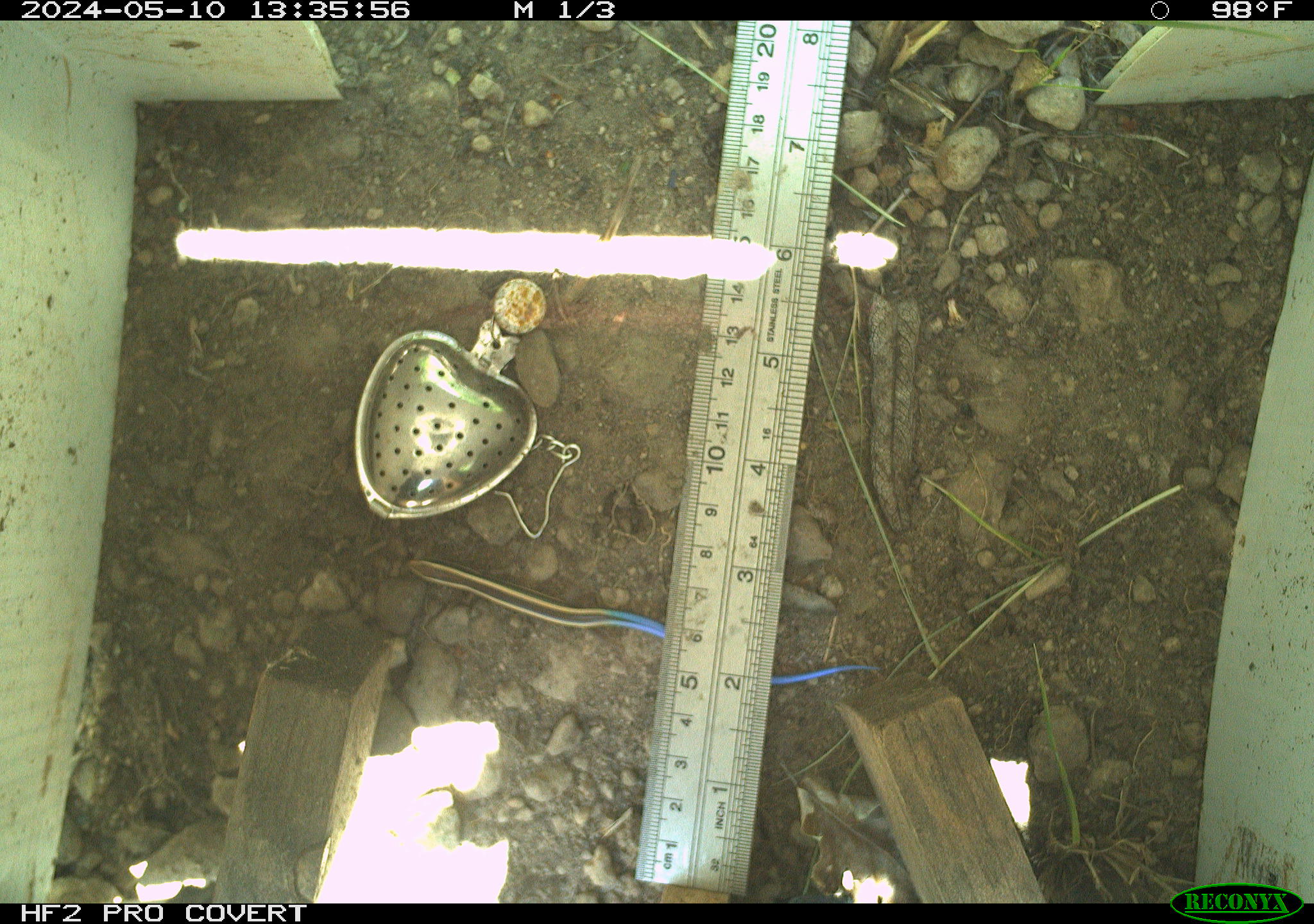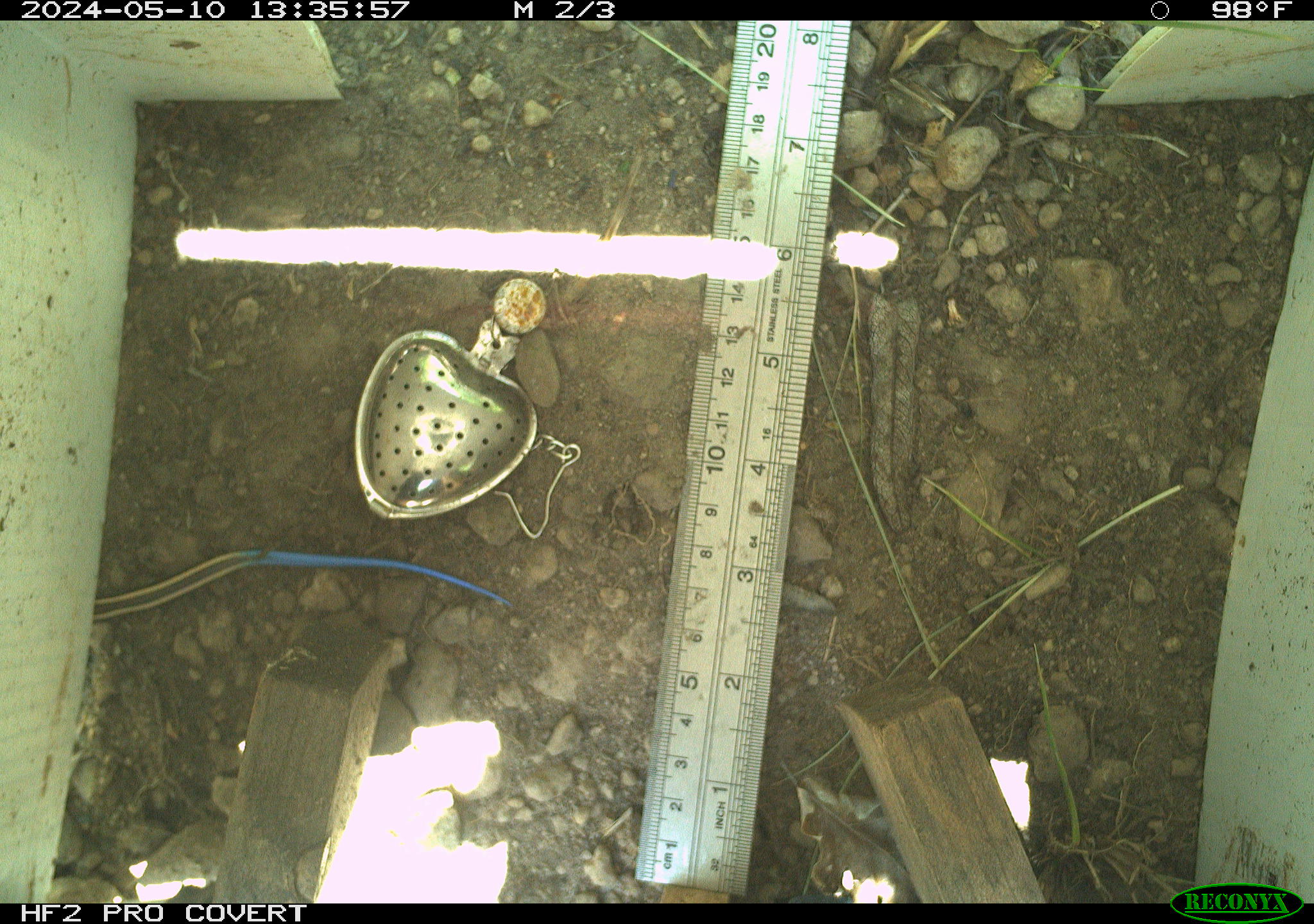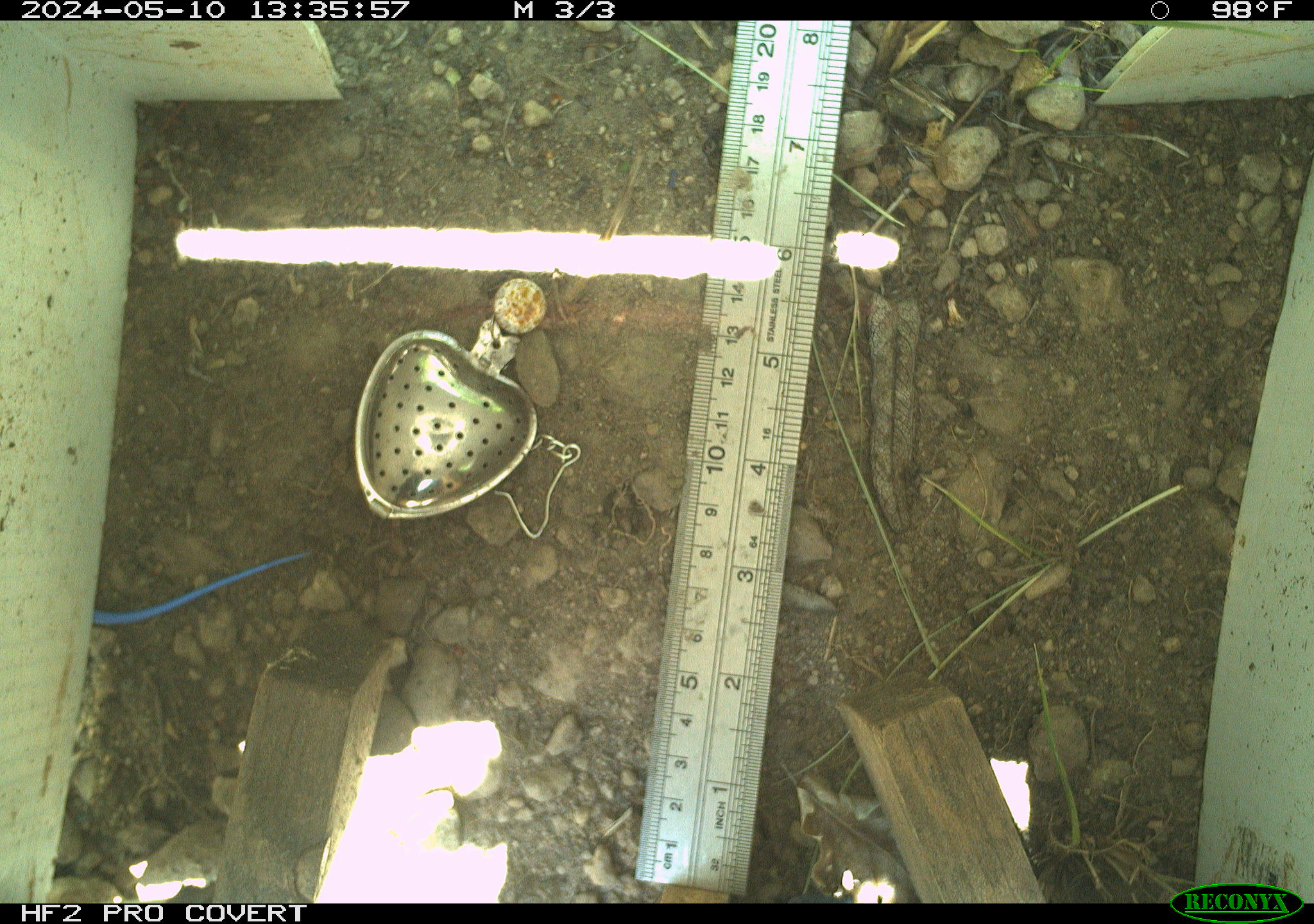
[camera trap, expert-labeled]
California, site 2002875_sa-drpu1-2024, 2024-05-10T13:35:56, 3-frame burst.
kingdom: Animalia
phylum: Chordata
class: Reptilia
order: Squamata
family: Scincidae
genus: Plestiodon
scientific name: Plestiodon skiltonianus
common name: western skink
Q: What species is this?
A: Western skink (Plestiodon skiltonianus).